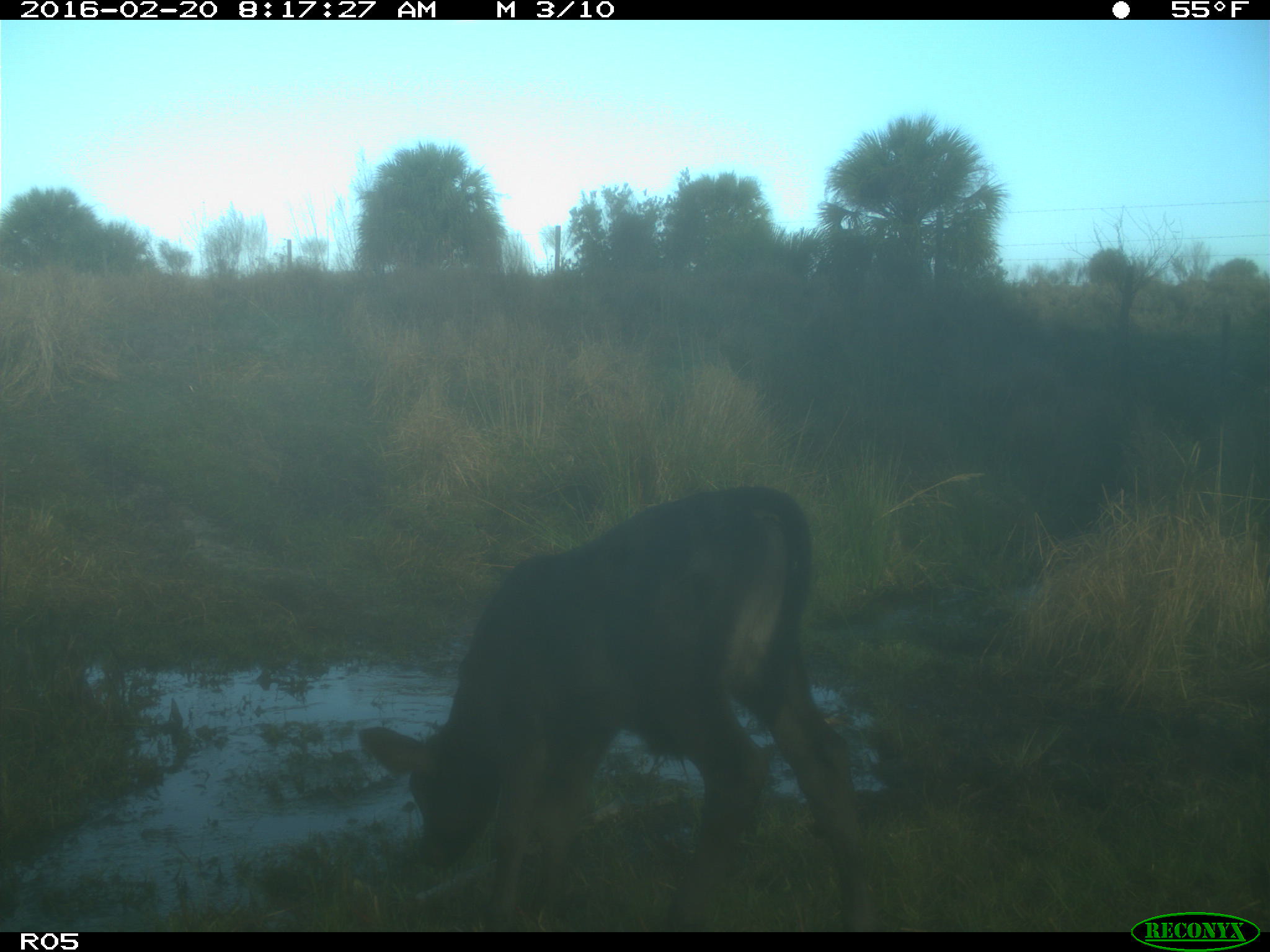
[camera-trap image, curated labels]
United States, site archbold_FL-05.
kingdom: Animalia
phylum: Chordata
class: Mammalia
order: Artiodactyla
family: Bovidae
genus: Bos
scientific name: Bos taurus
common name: domestic cow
Bos taurus (domestic cow).